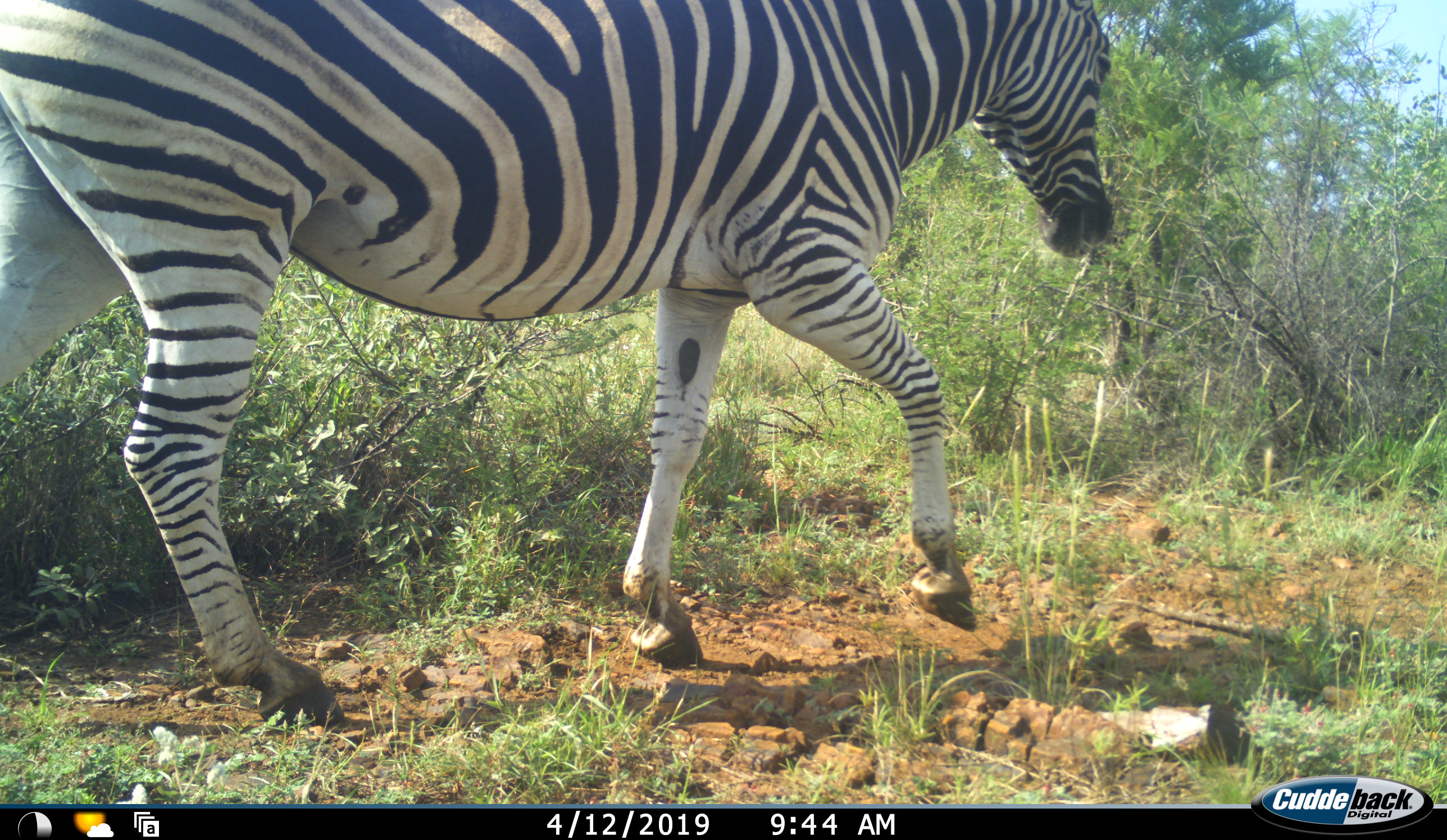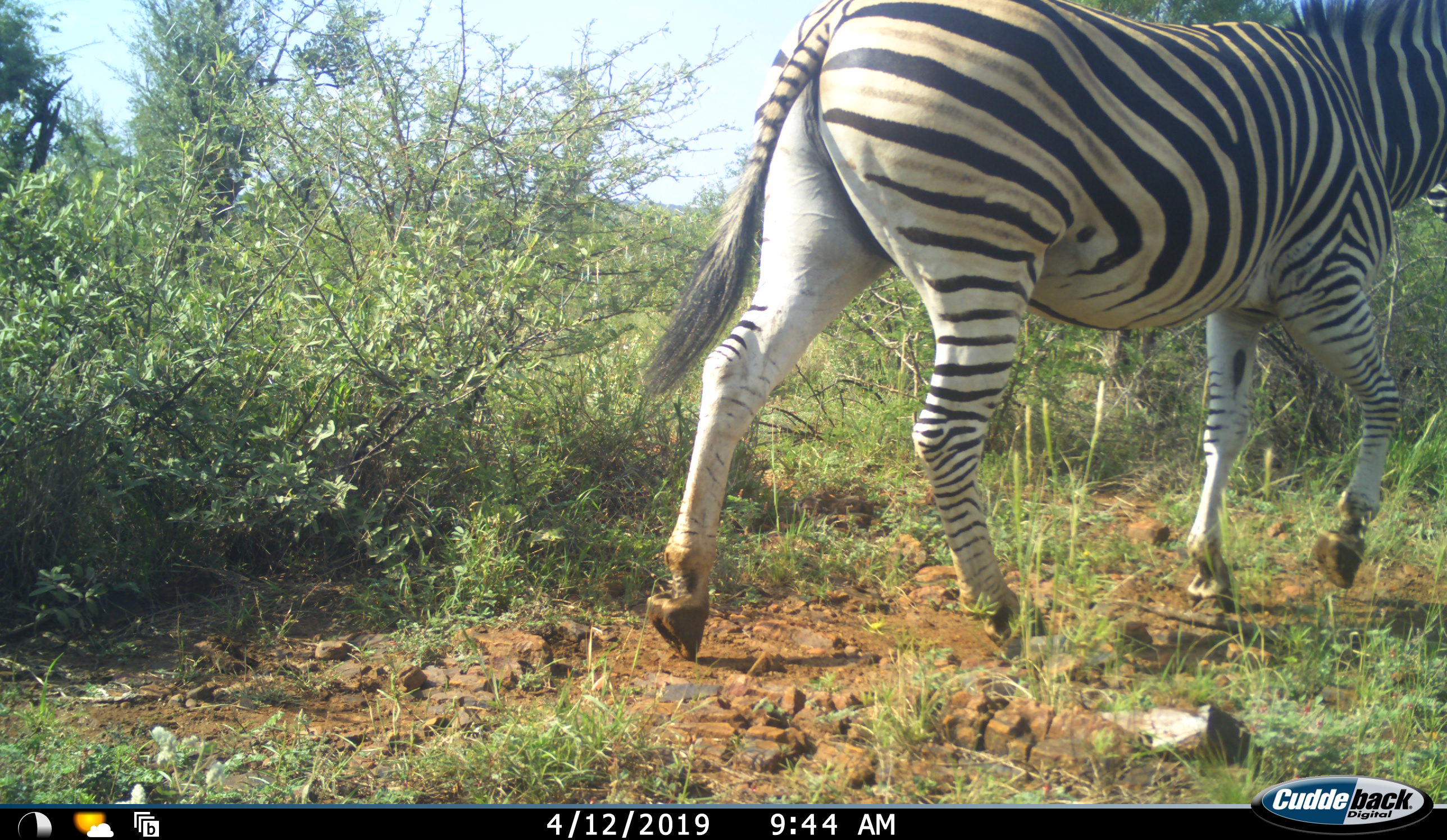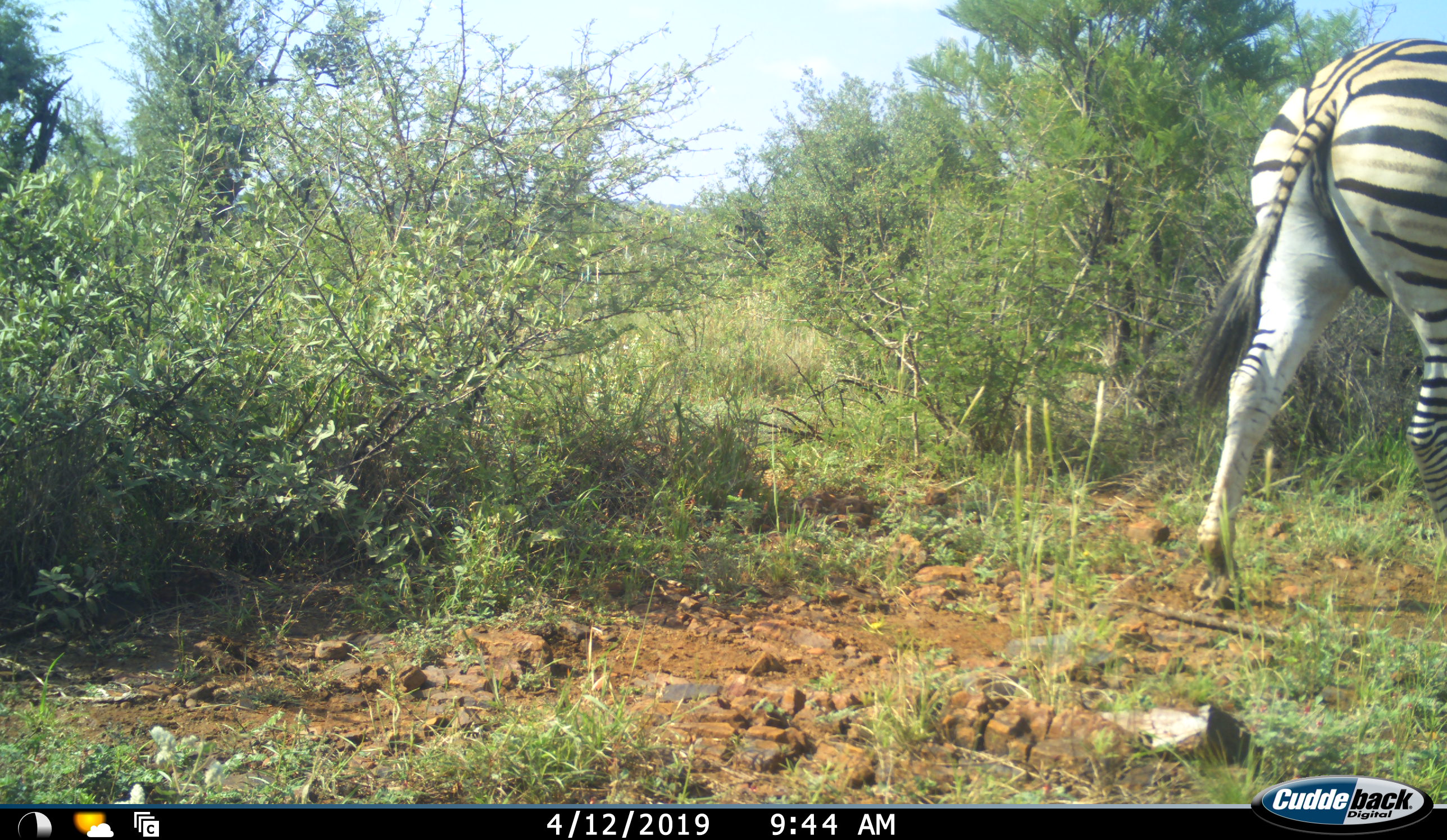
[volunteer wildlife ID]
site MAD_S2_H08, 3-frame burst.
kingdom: Animalia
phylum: Chordata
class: Mammalia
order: Perissodactyla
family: Equidae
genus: Equus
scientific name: Equus quagga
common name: plains zebra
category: zebraplains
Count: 1.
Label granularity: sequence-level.